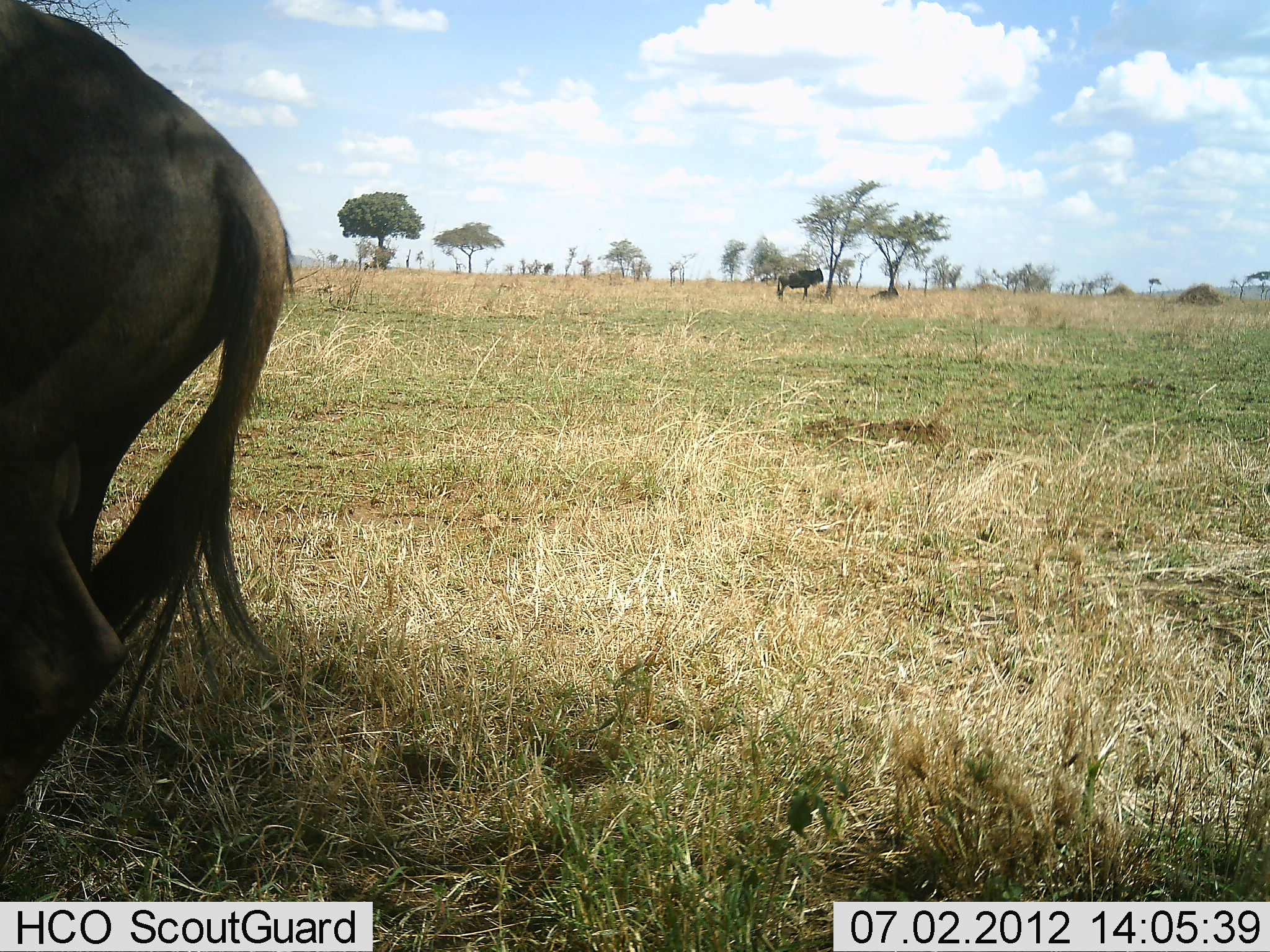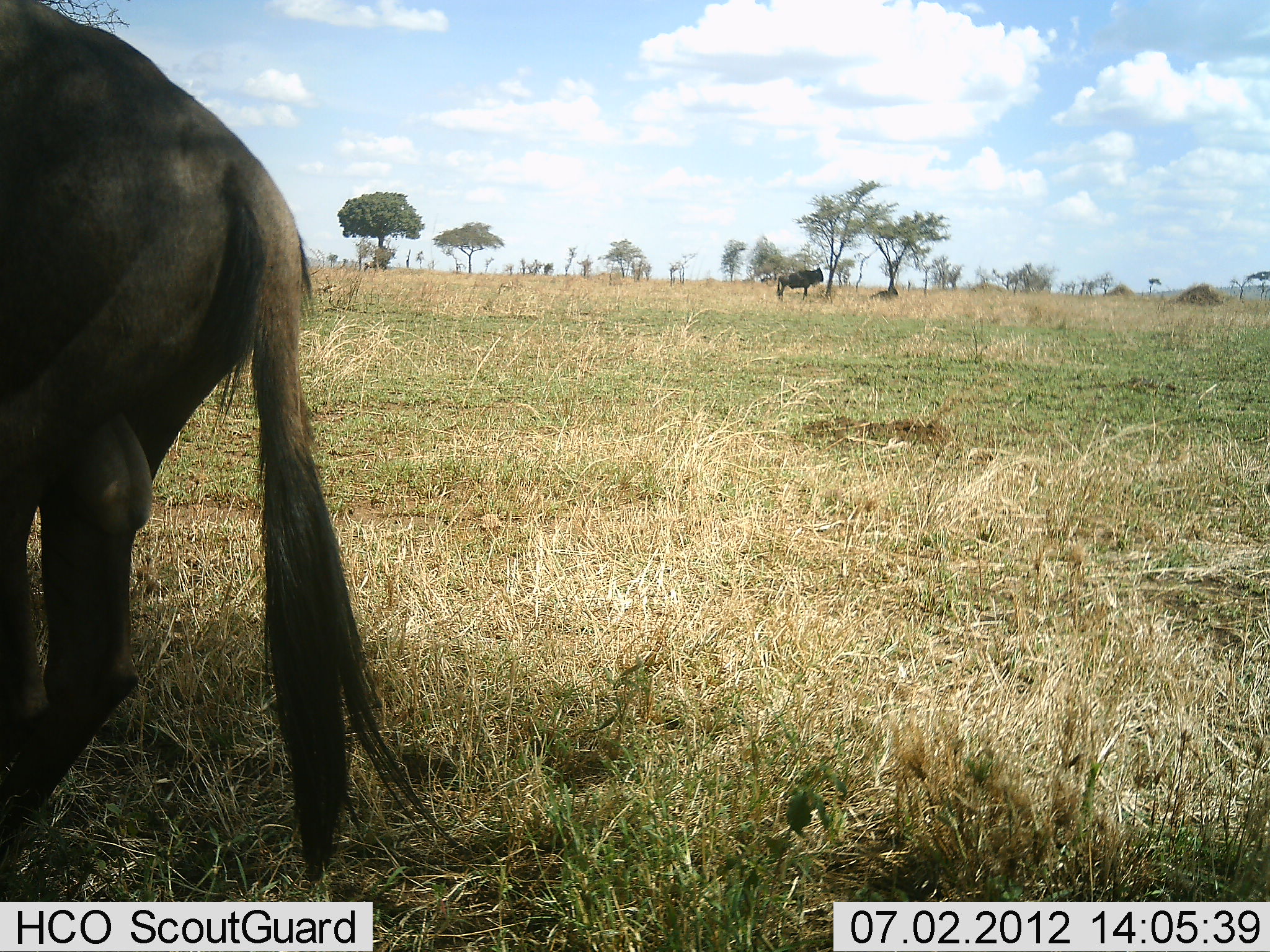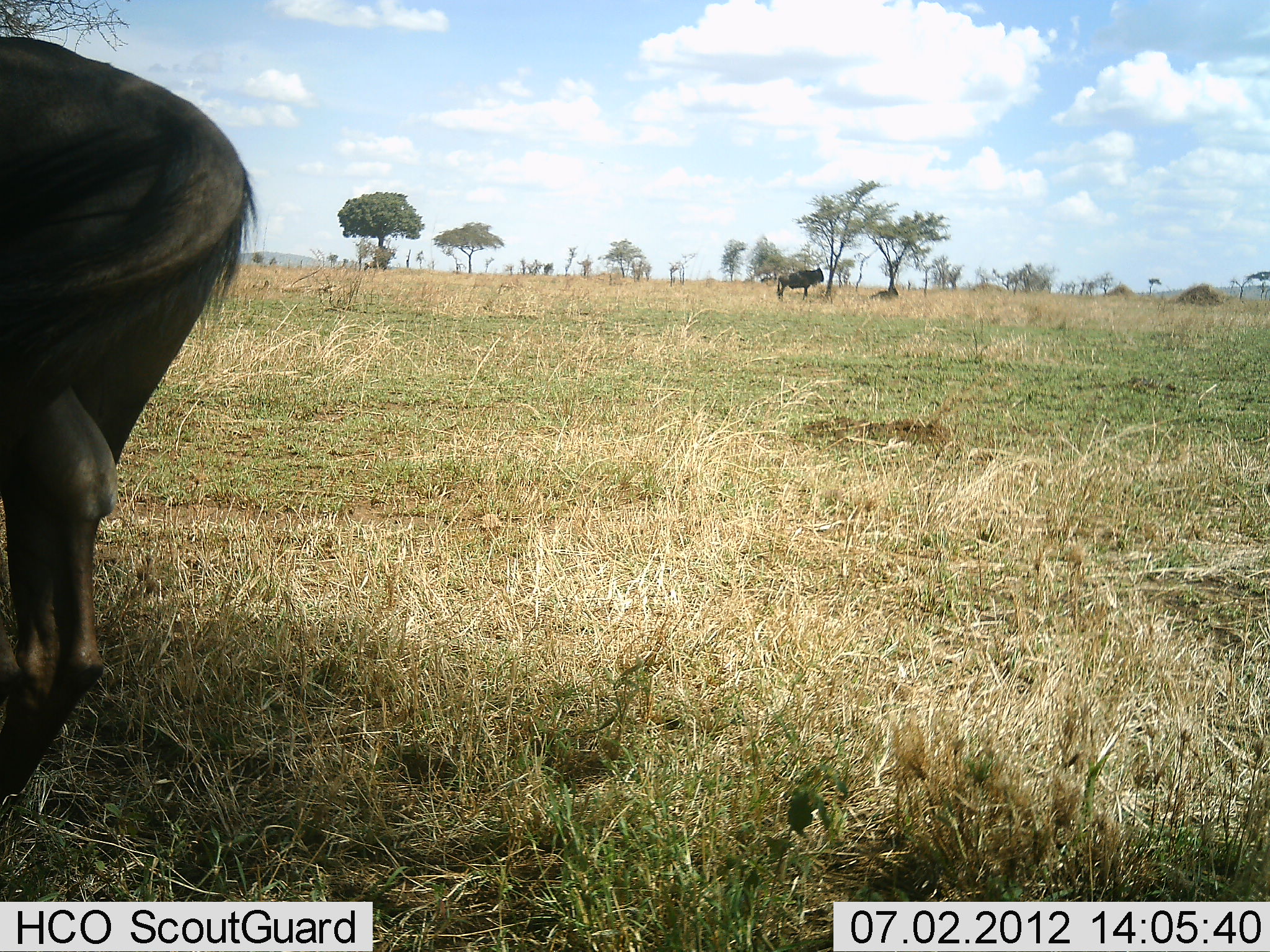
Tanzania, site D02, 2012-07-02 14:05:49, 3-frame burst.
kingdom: Animalia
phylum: Chordata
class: Mammalia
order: Artiodactyla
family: Bovidae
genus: Connochaetes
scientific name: Connochaetes taurinus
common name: blue wildebeest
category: wildebeest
Wildebeest (blue wildebeest) (Connochaetes taurinus), count 2. Behavior (volunteer vote fractions): standing 100%, resting 10%, moving 30%, interacting 0%. Young present (vote fraction): 0%. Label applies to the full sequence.